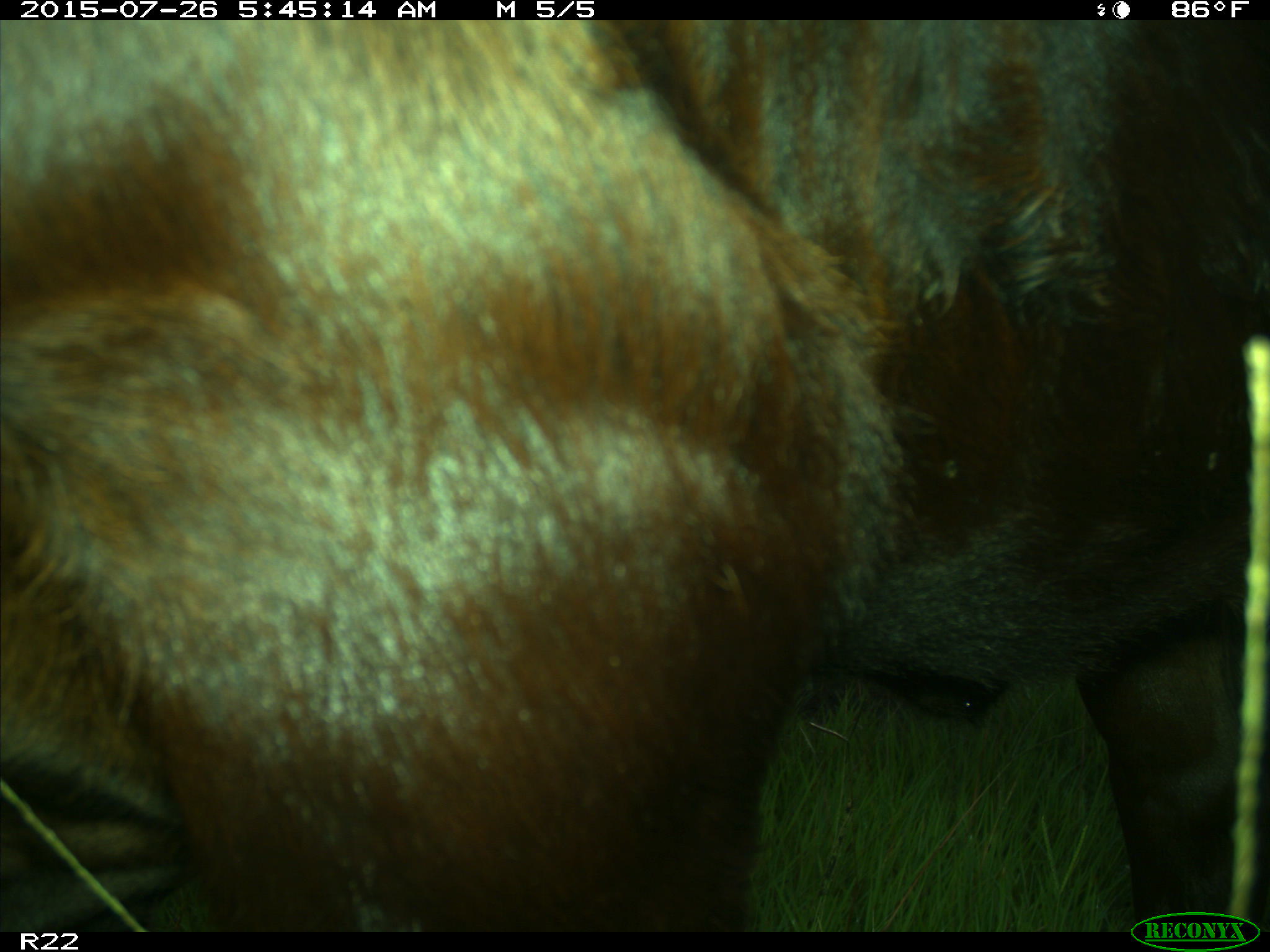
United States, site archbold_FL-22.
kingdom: Animalia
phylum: Chordata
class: Mammalia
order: Artiodactyla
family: Bovidae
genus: Bos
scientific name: Bos taurus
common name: domestic cow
Bos taurus (domestic cow).